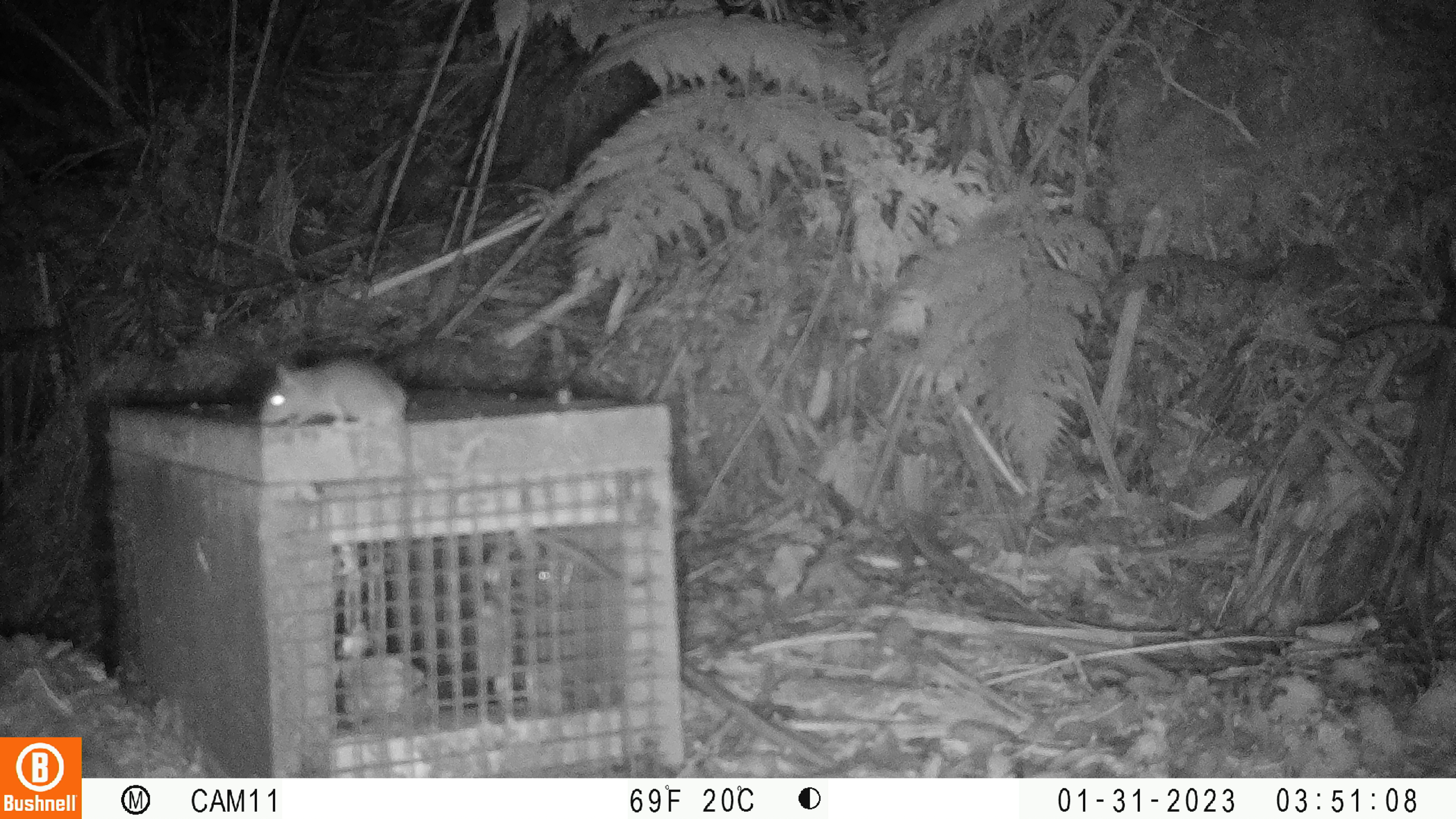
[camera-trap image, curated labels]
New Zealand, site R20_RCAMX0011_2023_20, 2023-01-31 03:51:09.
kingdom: Animalia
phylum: Chordata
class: Mammalia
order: Rodentia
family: Muridae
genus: Mus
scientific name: Mus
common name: mouse